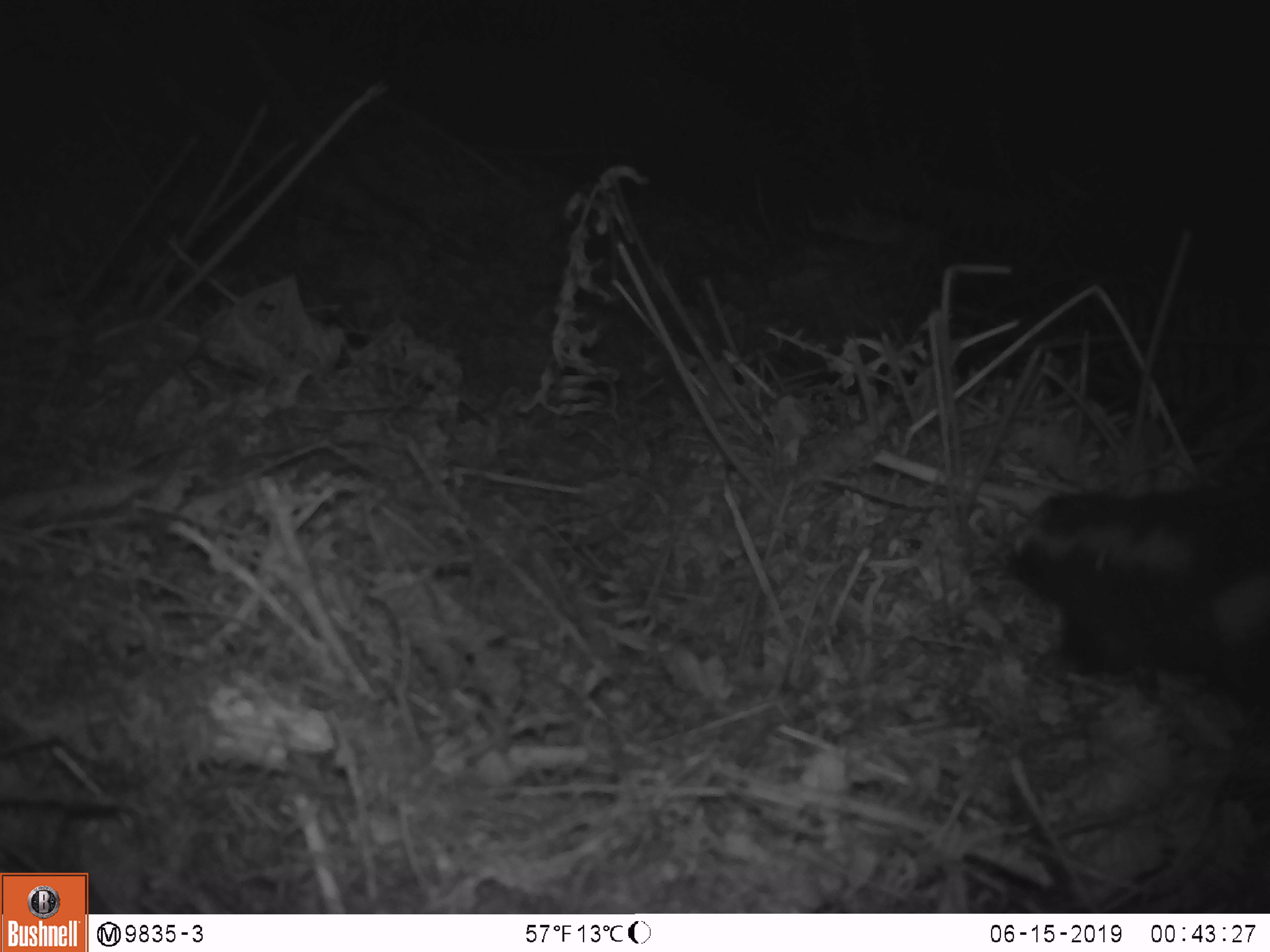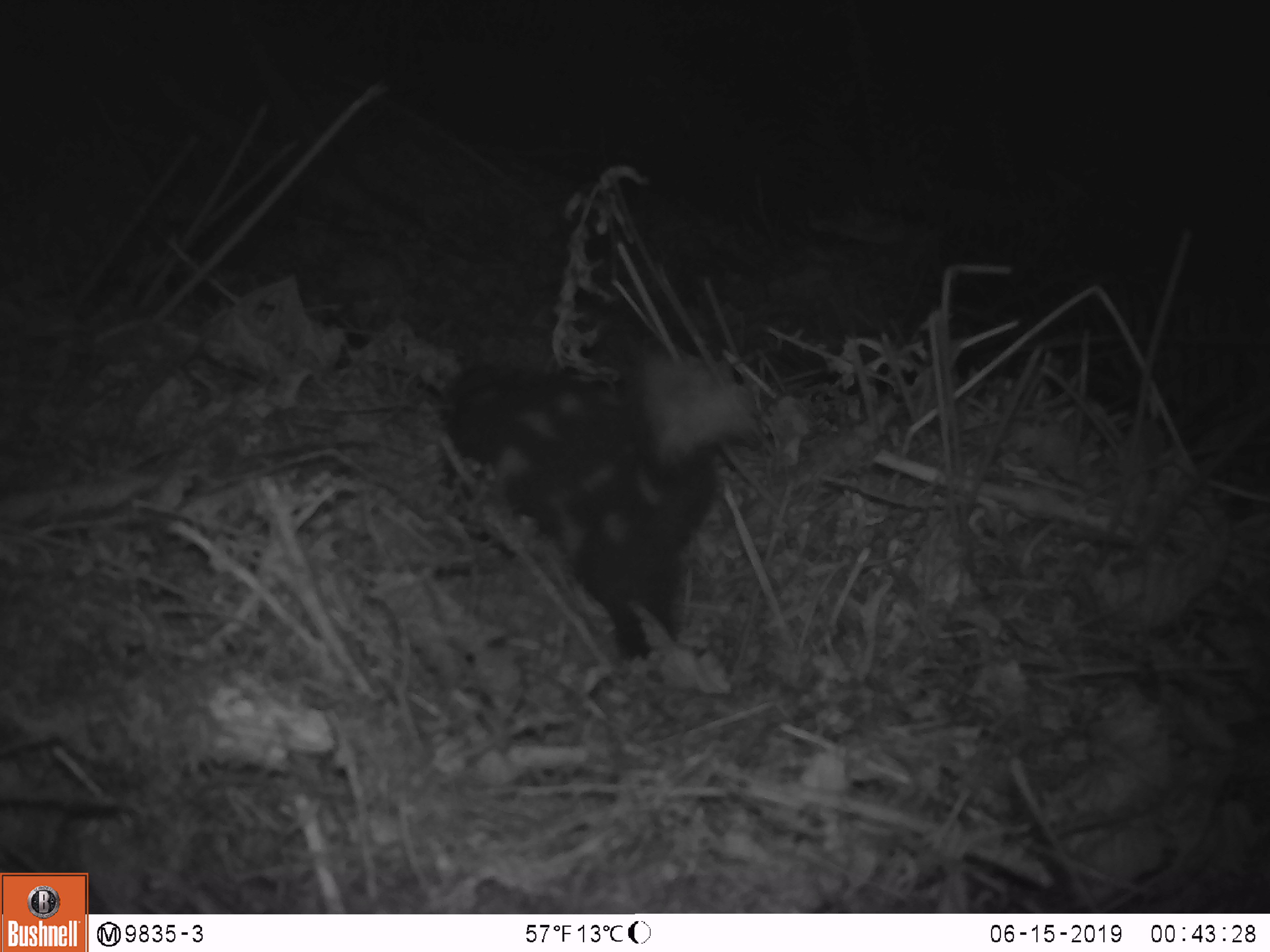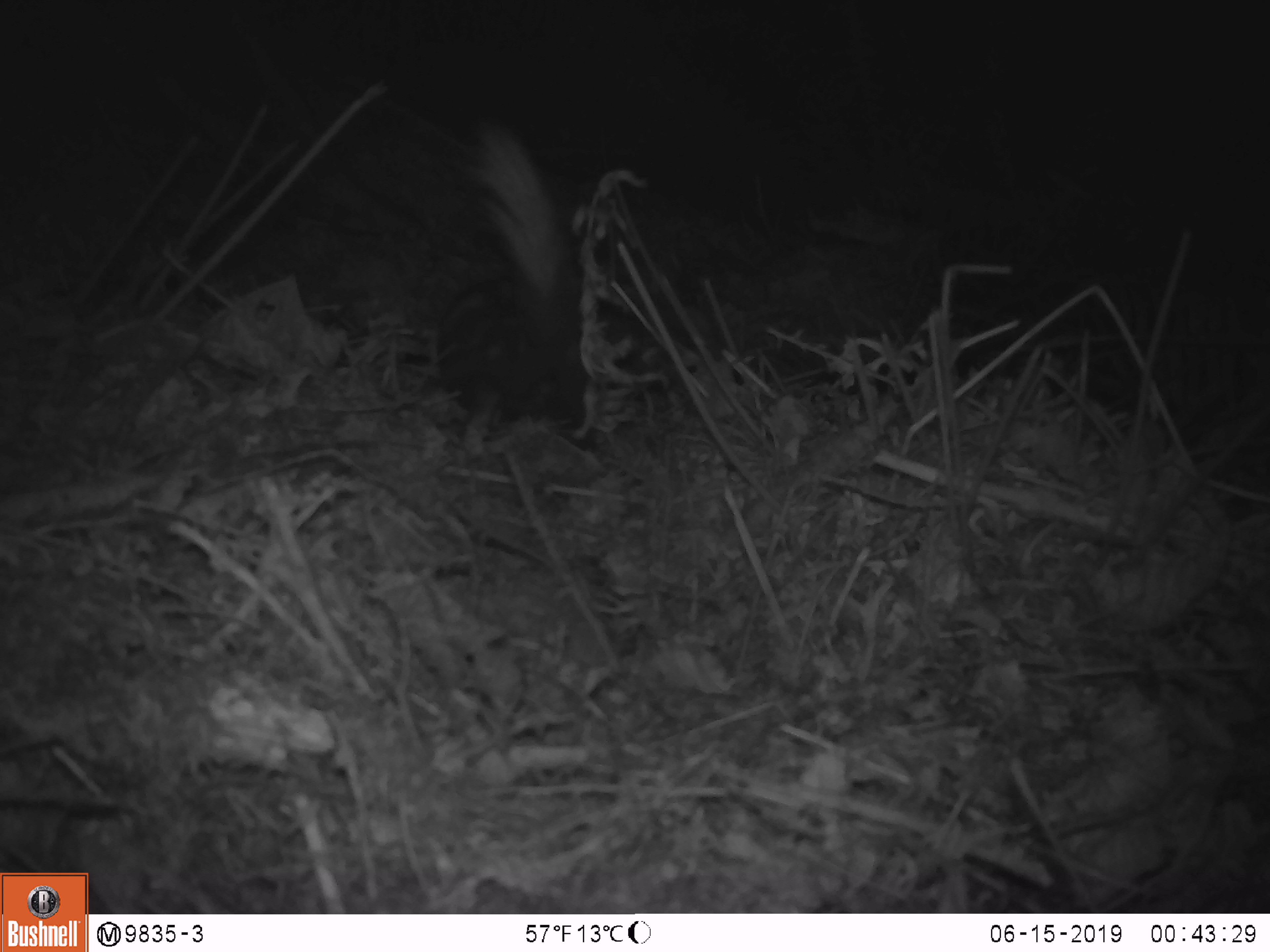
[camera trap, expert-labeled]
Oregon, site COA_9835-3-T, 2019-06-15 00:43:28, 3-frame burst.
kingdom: Animalia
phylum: Chordata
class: Mammalia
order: Carnivora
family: Mephitidae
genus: Spilogale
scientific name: Spilogale gracilis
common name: western spotted skunk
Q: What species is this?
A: Western spotted skunk (Spilogale gracilis).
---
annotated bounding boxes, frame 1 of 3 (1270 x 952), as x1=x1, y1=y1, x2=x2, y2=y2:
western spotted skunk: x1=986, y1=464, x2=1265, y2=710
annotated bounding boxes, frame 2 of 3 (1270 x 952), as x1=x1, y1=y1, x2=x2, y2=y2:
western spotted skunk: x1=442, y1=350, x2=769, y2=666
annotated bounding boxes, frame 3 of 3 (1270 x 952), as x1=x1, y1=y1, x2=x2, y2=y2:
western spotted skunk: x1=431, y1=118, x2=606, y2=433